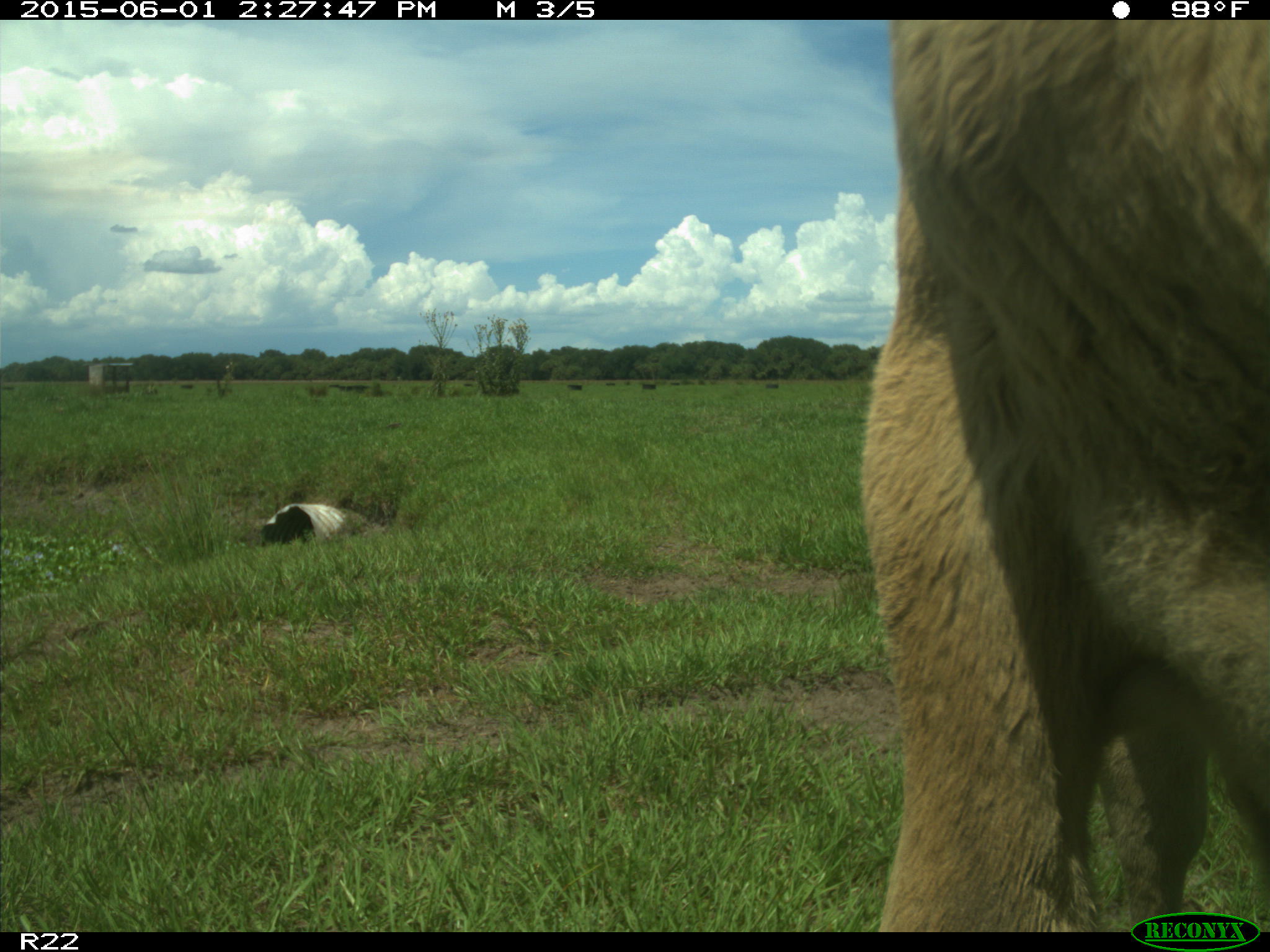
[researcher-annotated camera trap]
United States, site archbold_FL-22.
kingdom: Animalia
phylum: Chordata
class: Mammalia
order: Artiodactyla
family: Bovidae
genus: Bos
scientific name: Bos taurus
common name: domestic cow